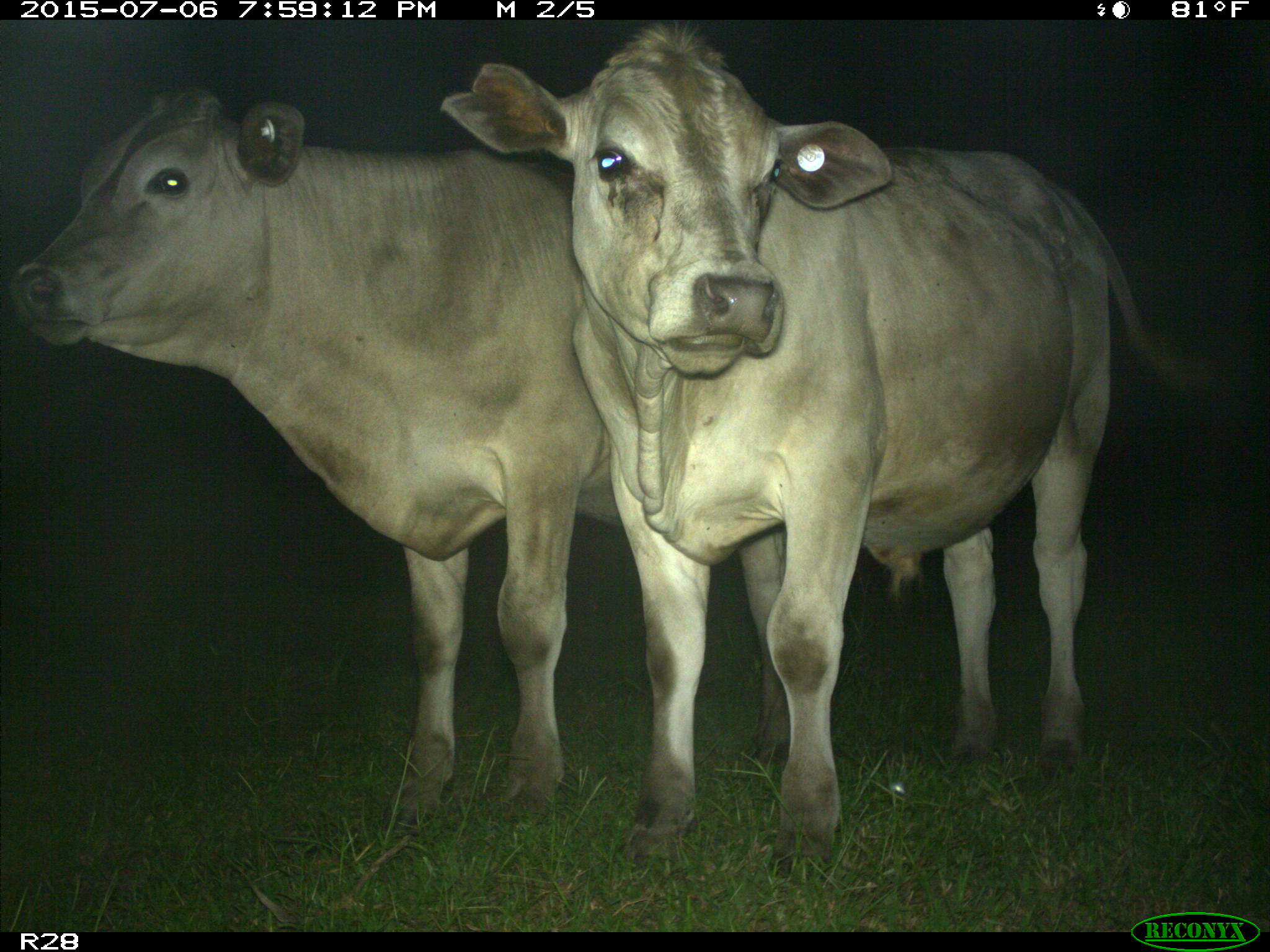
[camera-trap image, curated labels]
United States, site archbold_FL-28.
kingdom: Animalia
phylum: Chordata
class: Mammalia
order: Artiodactyla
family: Bovidae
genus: Bos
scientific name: Bos taurus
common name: domestic cow